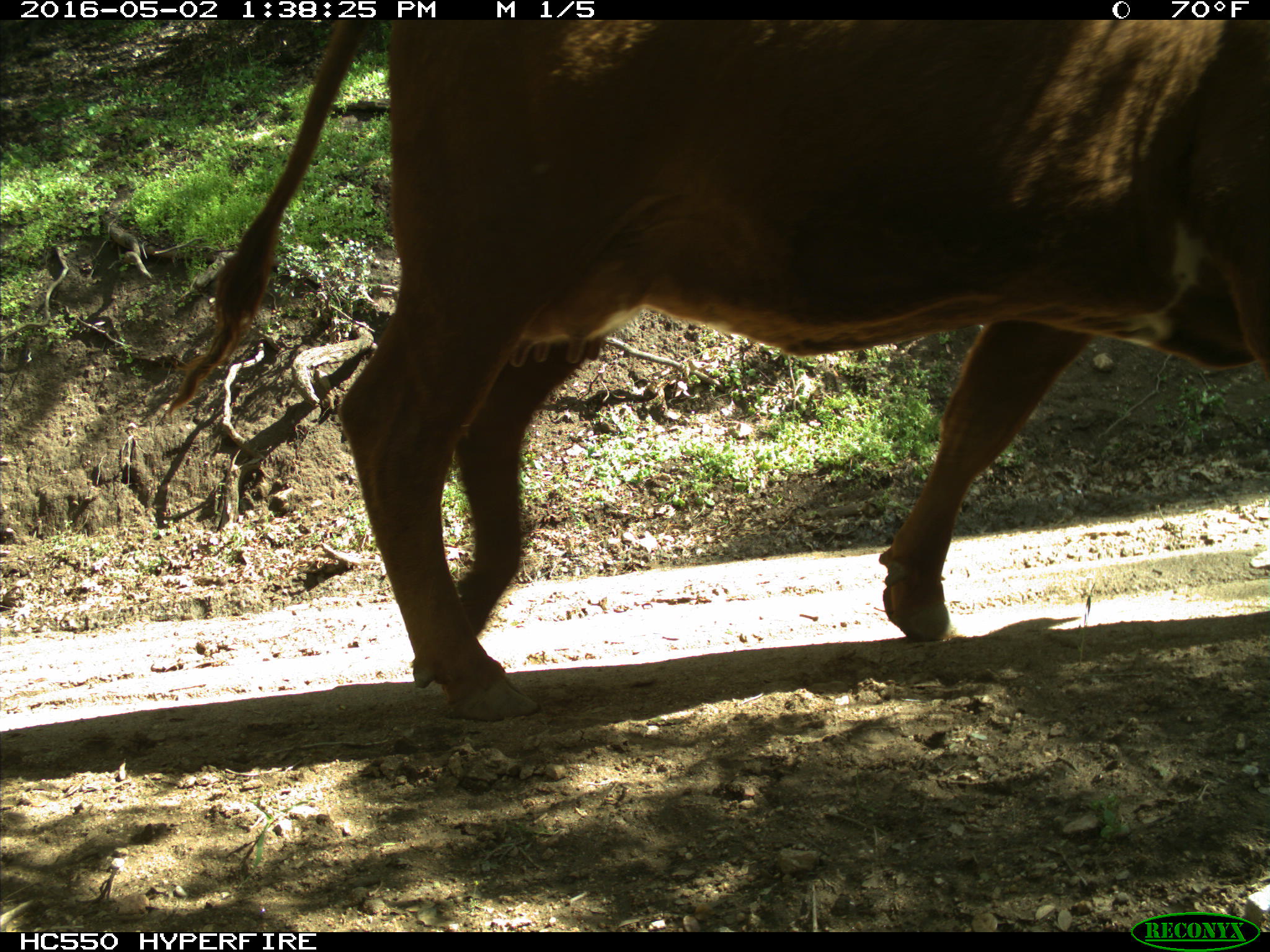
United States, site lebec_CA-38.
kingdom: Animalia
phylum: Chordata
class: Mammalia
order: Artiodactyla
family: Bovidae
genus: Bos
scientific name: Bos taurus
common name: domestic cow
Bos taurus (domestic cow).